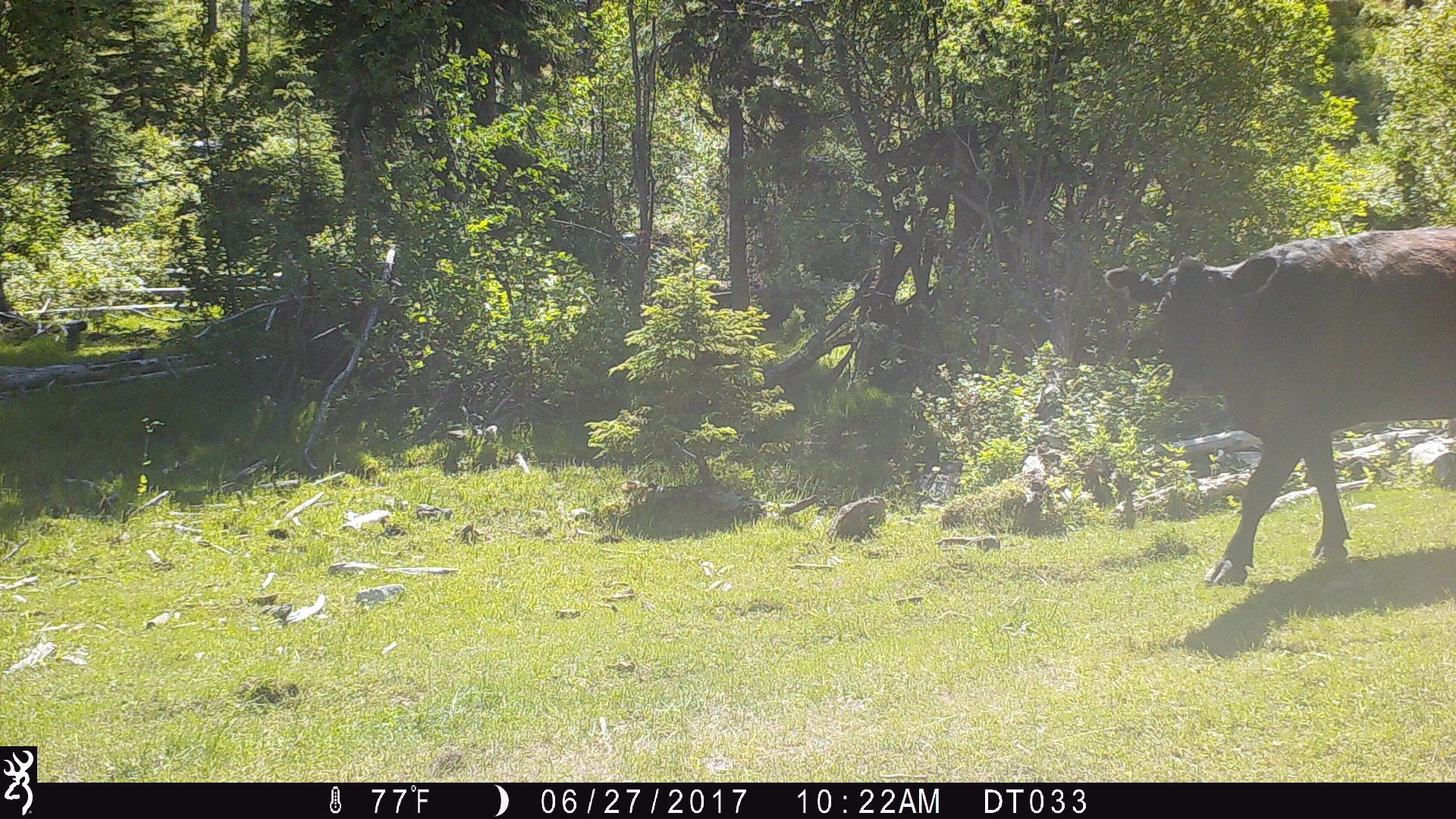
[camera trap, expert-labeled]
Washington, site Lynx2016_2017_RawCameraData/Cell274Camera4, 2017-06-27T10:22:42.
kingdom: Animalia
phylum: Chordata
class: Mammalia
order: Artiodactyla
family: Bovidae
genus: Bos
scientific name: Bos taurus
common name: domestic cattle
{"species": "domestic cattle (Bos taurus)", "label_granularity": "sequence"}